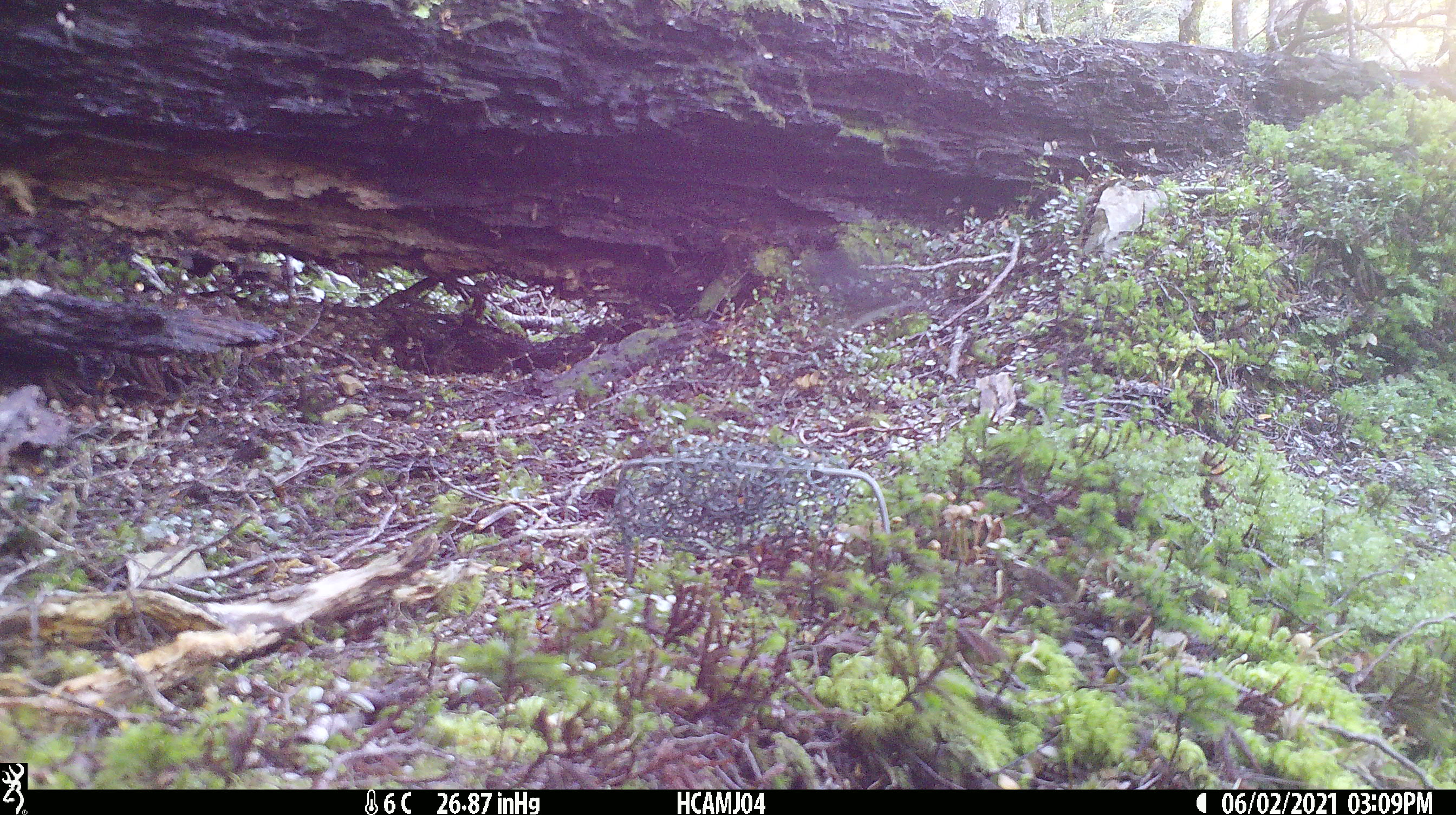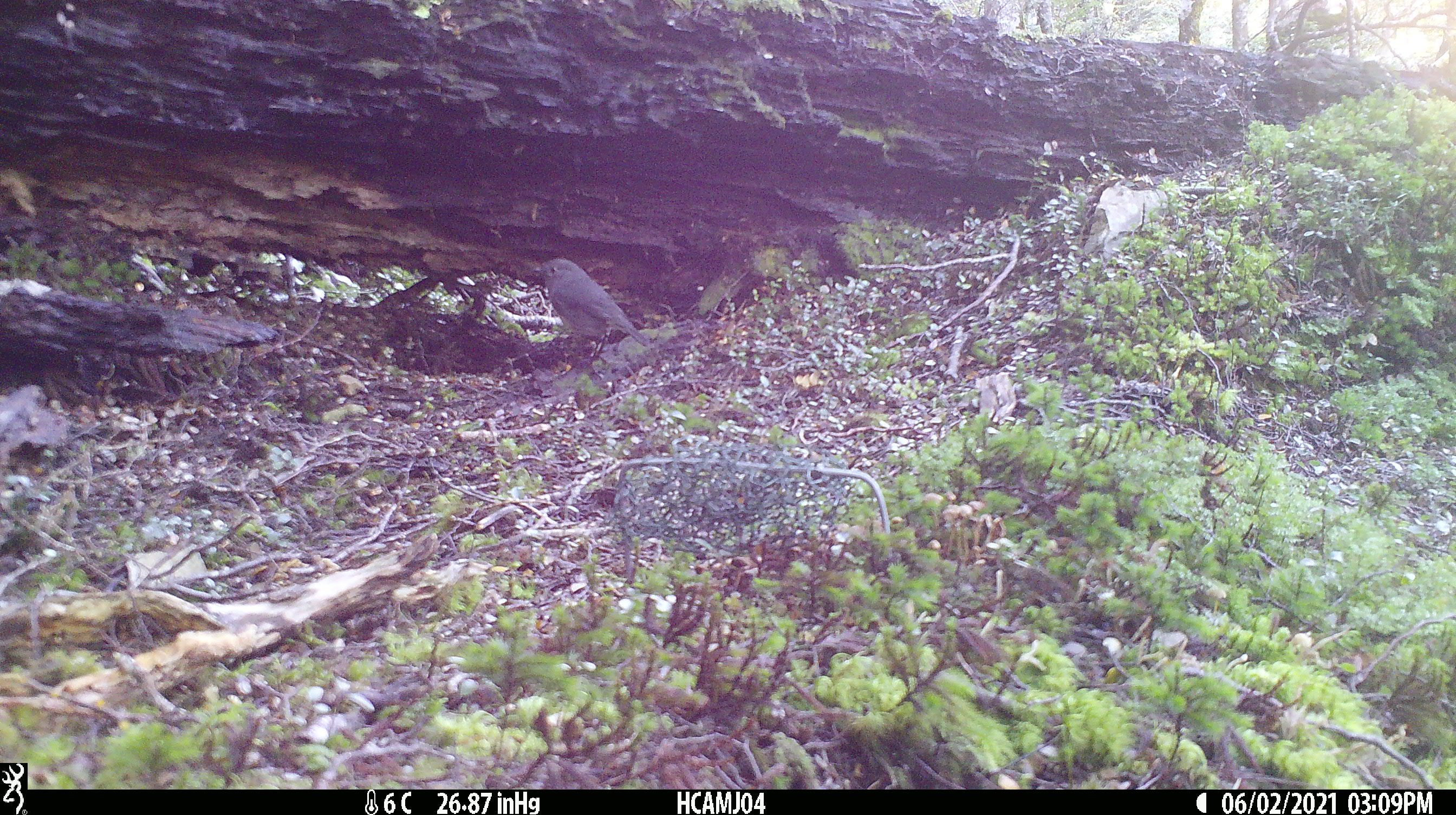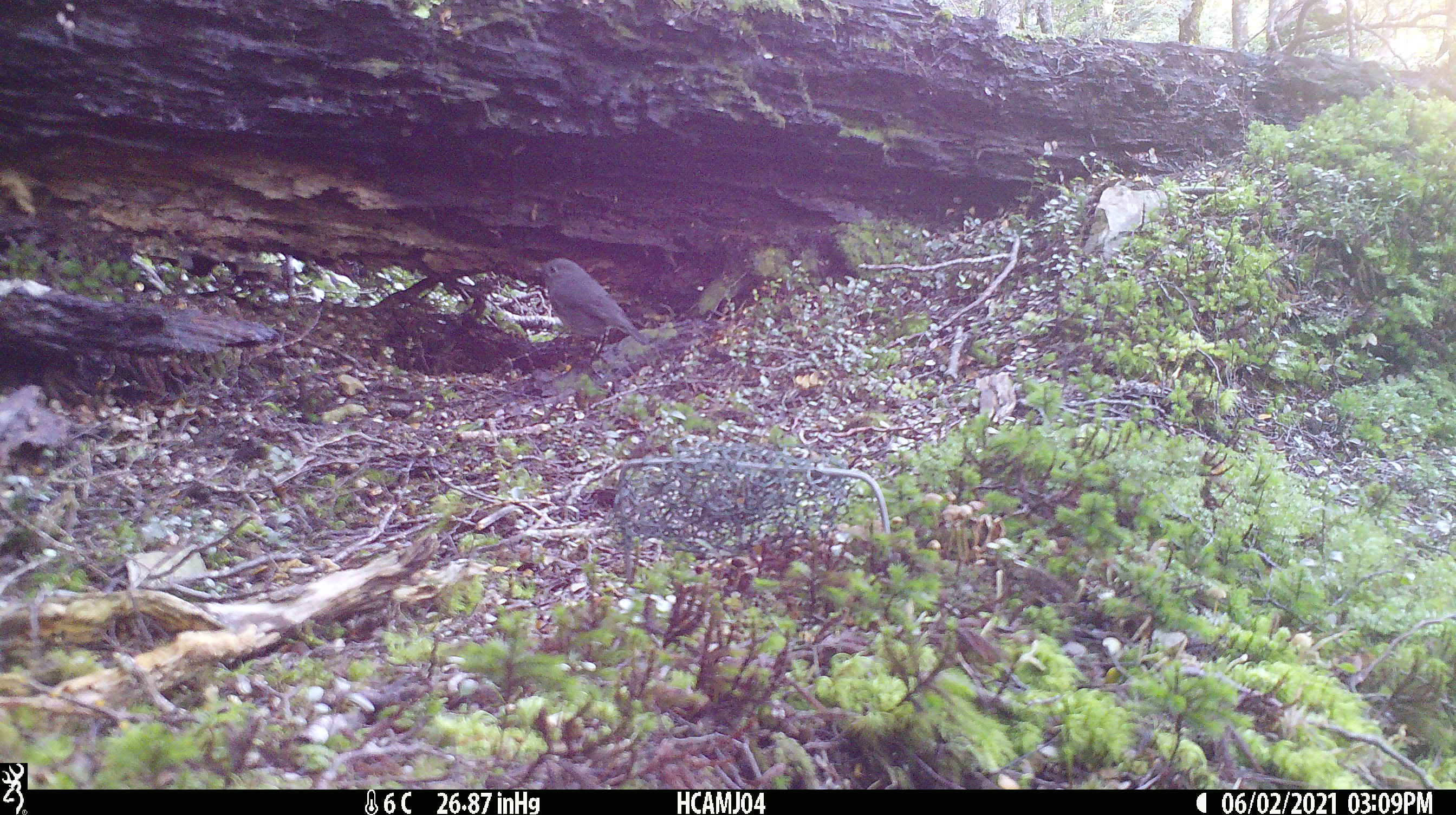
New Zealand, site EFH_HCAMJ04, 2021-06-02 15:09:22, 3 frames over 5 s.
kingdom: Animalia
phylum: Chordata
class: Aves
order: Passeriformes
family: Petroicidae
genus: Petroica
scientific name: Petroica australis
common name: new zealand robin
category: robin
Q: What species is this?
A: Robin (new zealand robin) (Petroica australis).